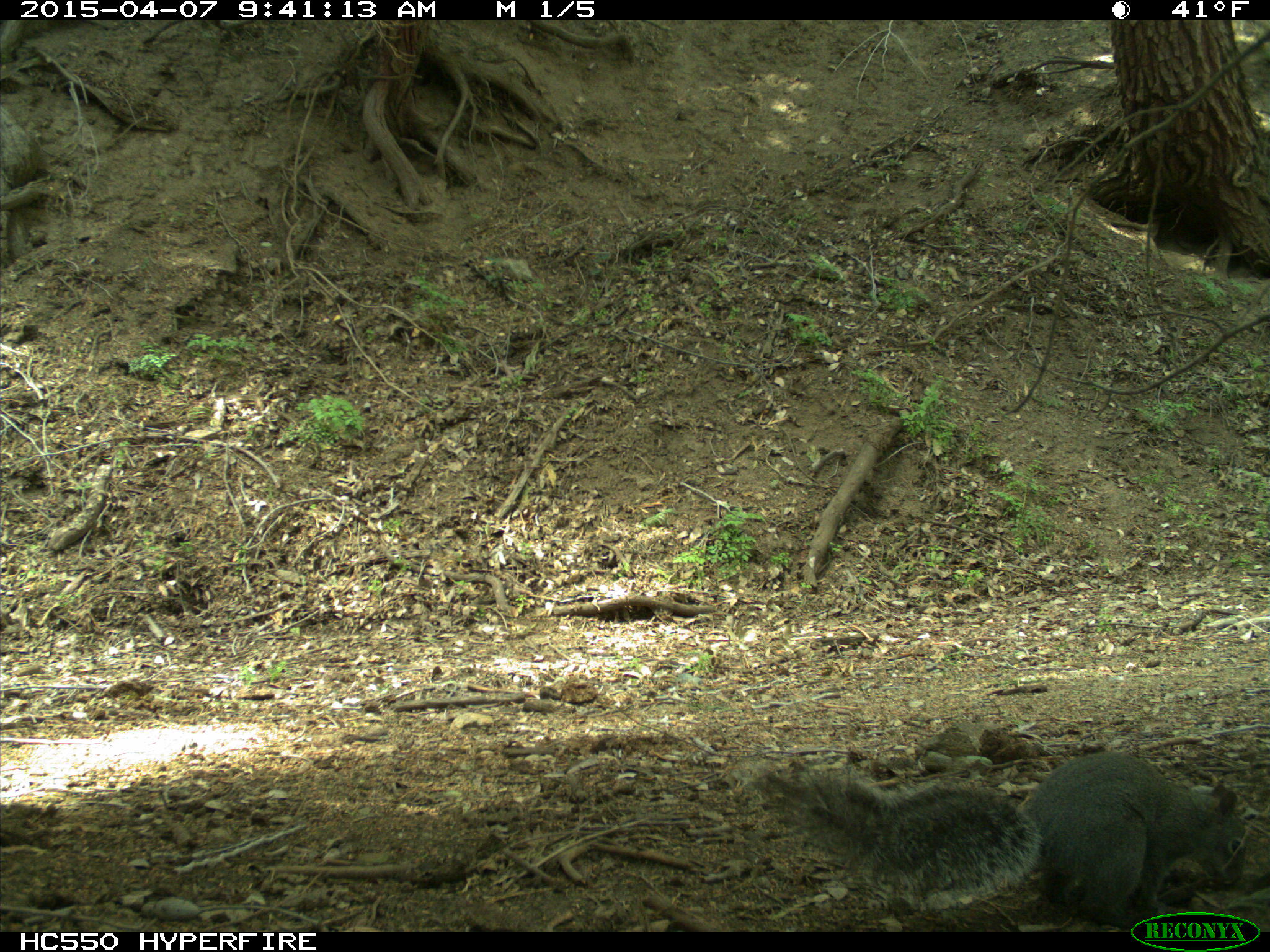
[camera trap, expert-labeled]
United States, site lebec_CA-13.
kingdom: Animalia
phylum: Chordata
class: Mammalia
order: Rodentia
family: Sciuridae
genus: Sciurus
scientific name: Sciurus carolinensis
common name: eastern gray squirrel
Sciurus carolinensis (eastern gray squirrel).